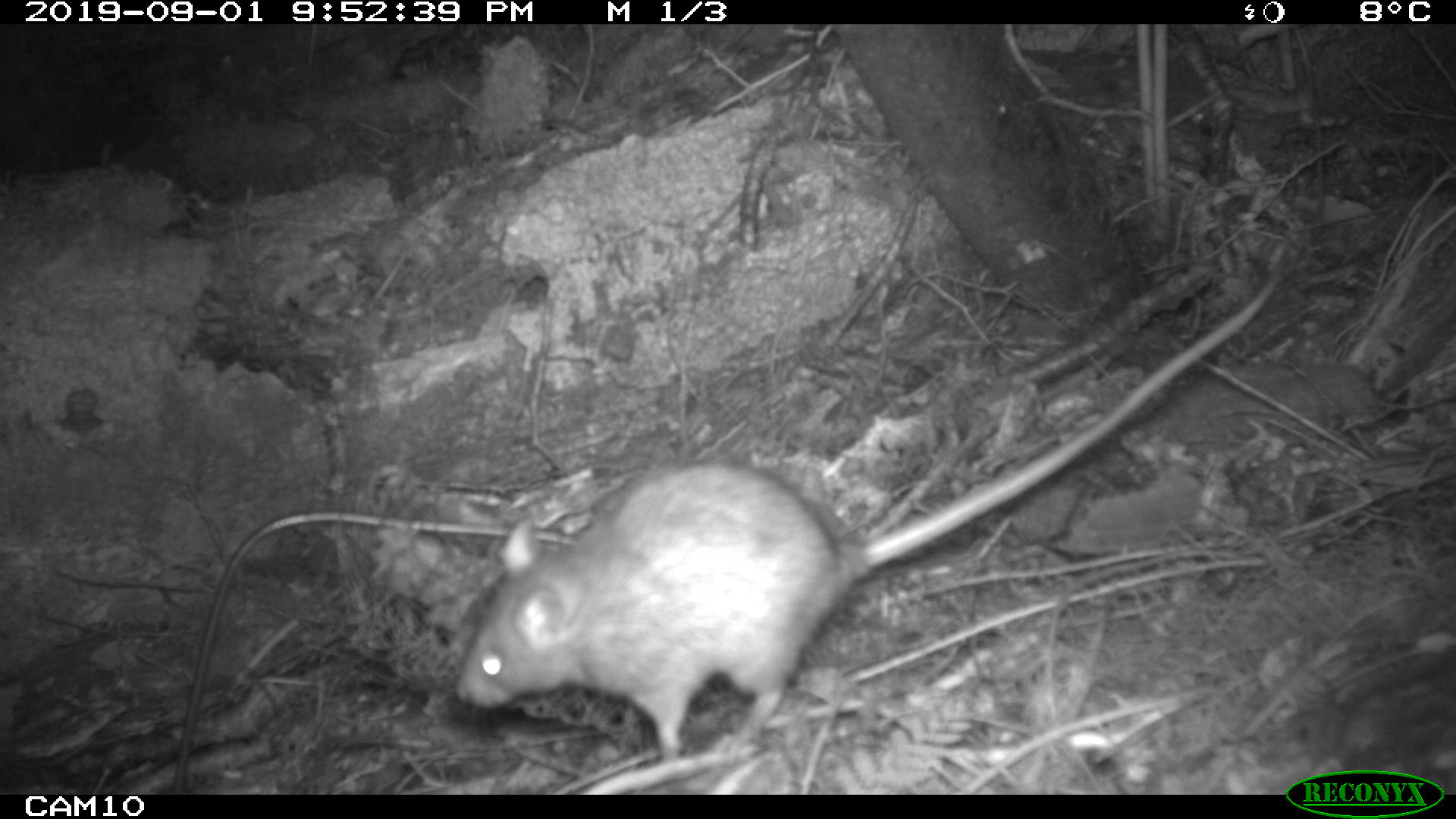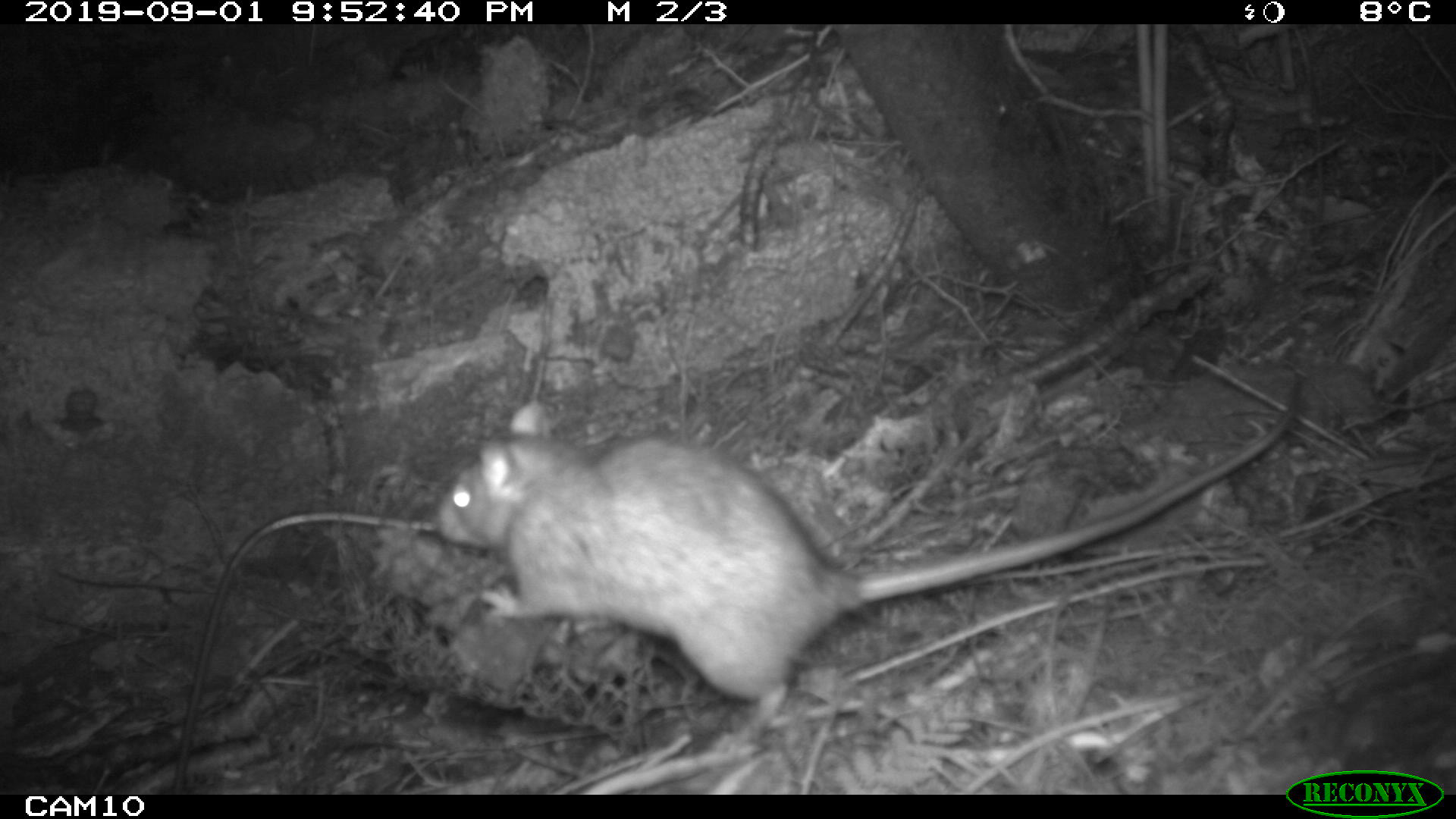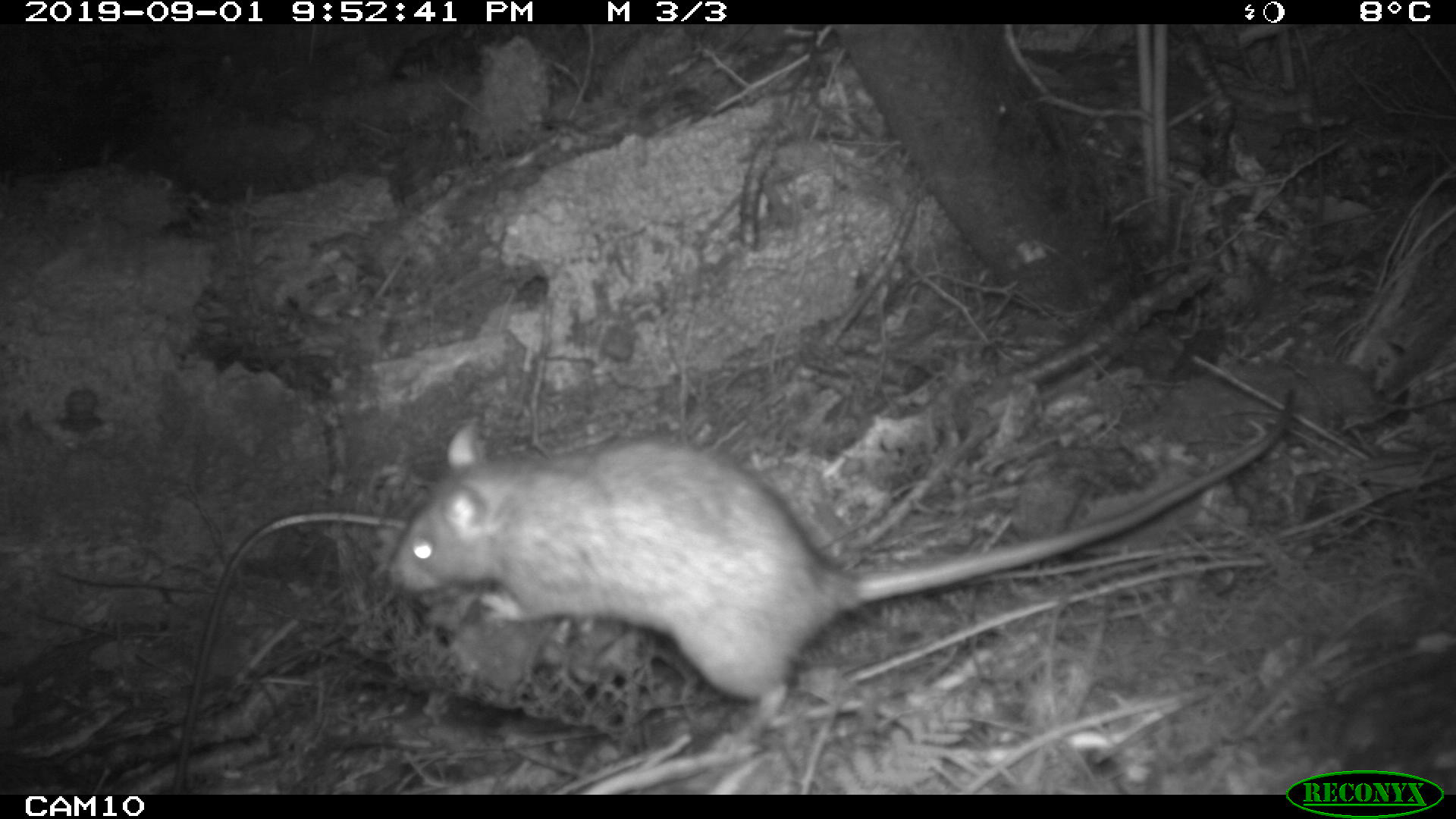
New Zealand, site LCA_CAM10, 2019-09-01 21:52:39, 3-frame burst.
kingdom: Animalia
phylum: Chordata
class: Mammalia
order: Rodentia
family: Muridae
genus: Rattus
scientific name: Rattus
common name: rat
Rat (Rattus).